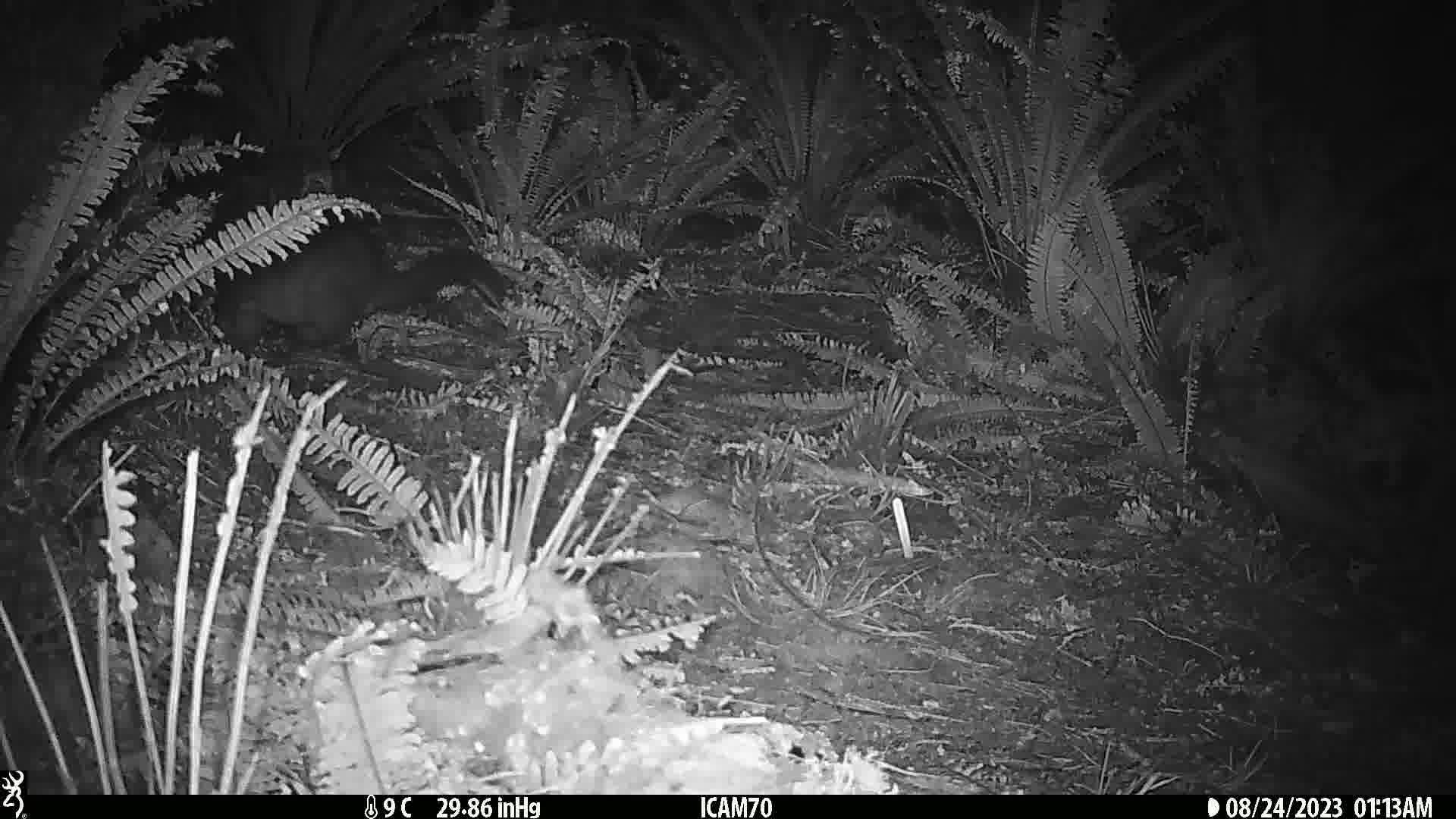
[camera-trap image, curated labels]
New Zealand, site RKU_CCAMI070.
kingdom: Animalia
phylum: Chordata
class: Mammalia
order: Diprotodontia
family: Phalangeridae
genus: Trichosurus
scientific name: Trichosurus vulpecula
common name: common brushtail possum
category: possum